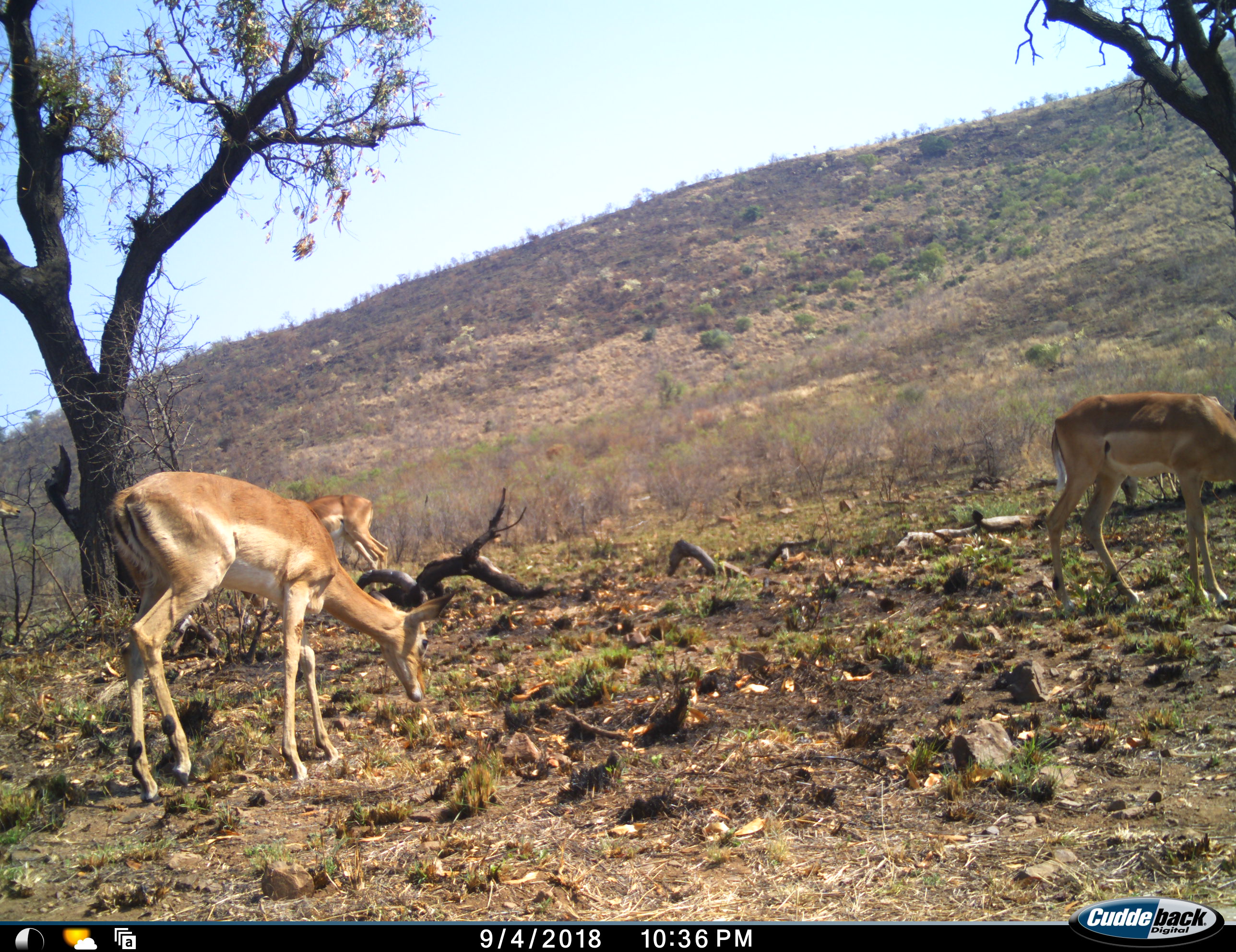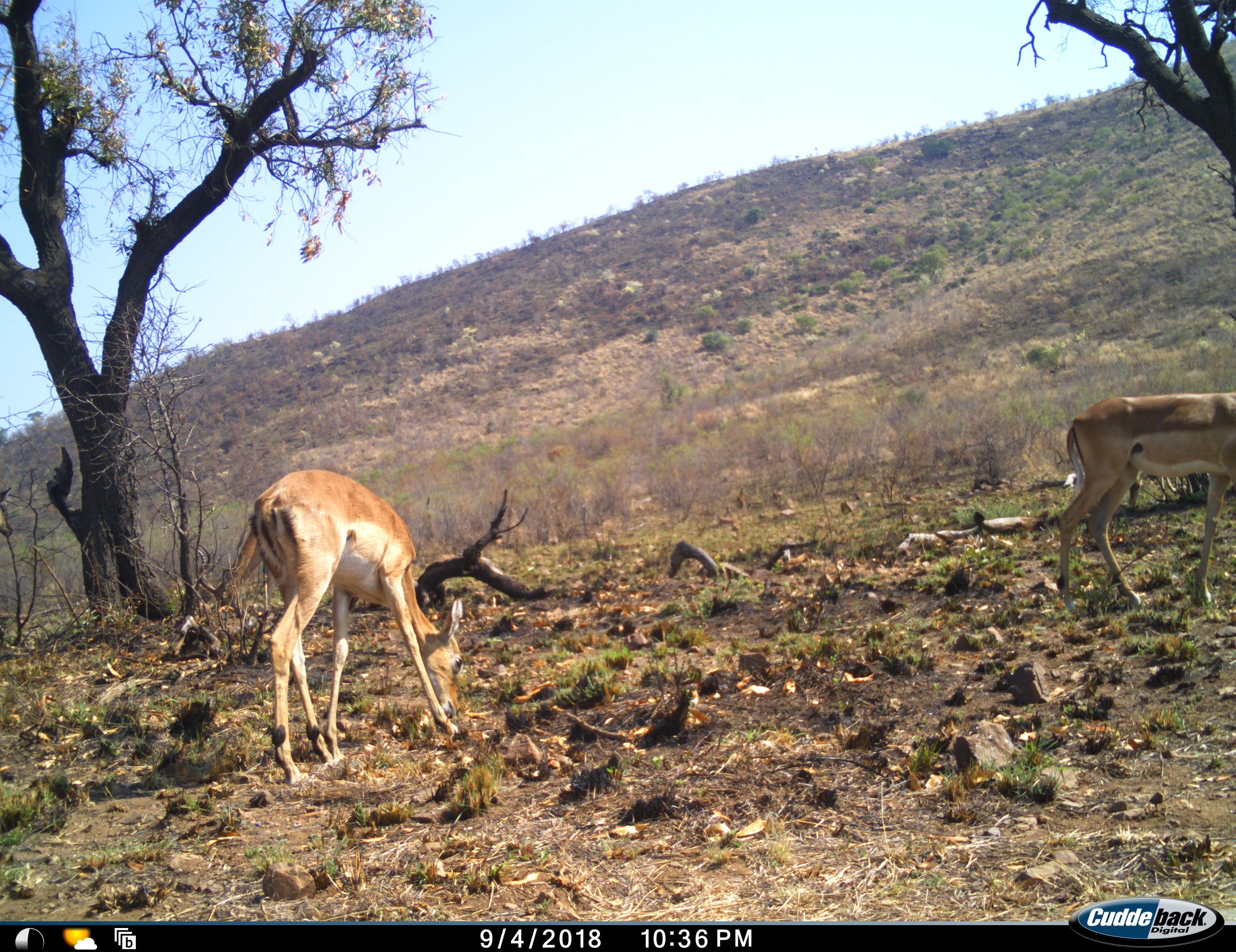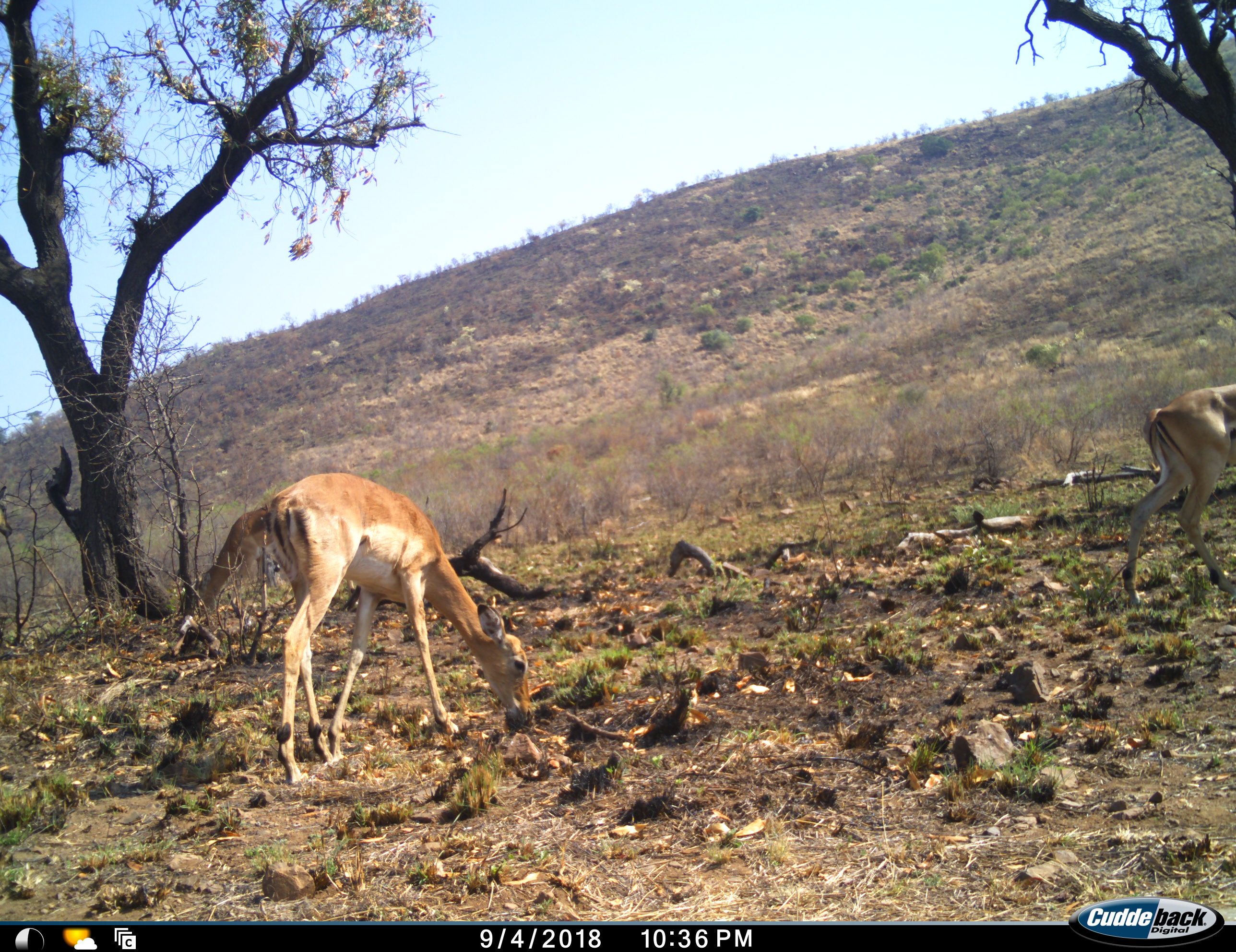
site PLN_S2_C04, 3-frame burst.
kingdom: Animalia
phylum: Chordata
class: Mammalia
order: Artiodactyla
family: Bovidae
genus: Aepyceros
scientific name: Aepyceros melampus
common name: impala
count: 3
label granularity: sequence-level